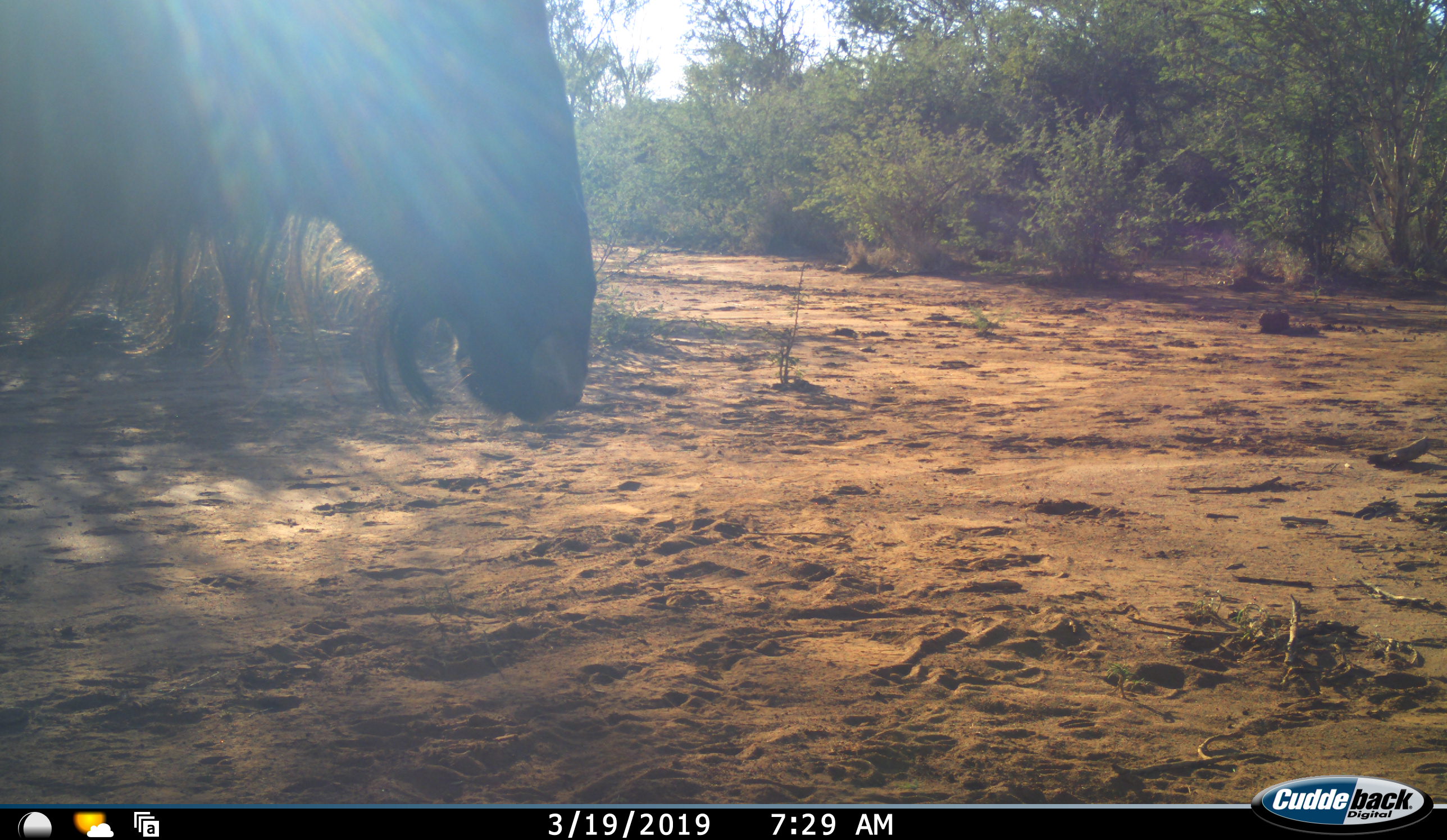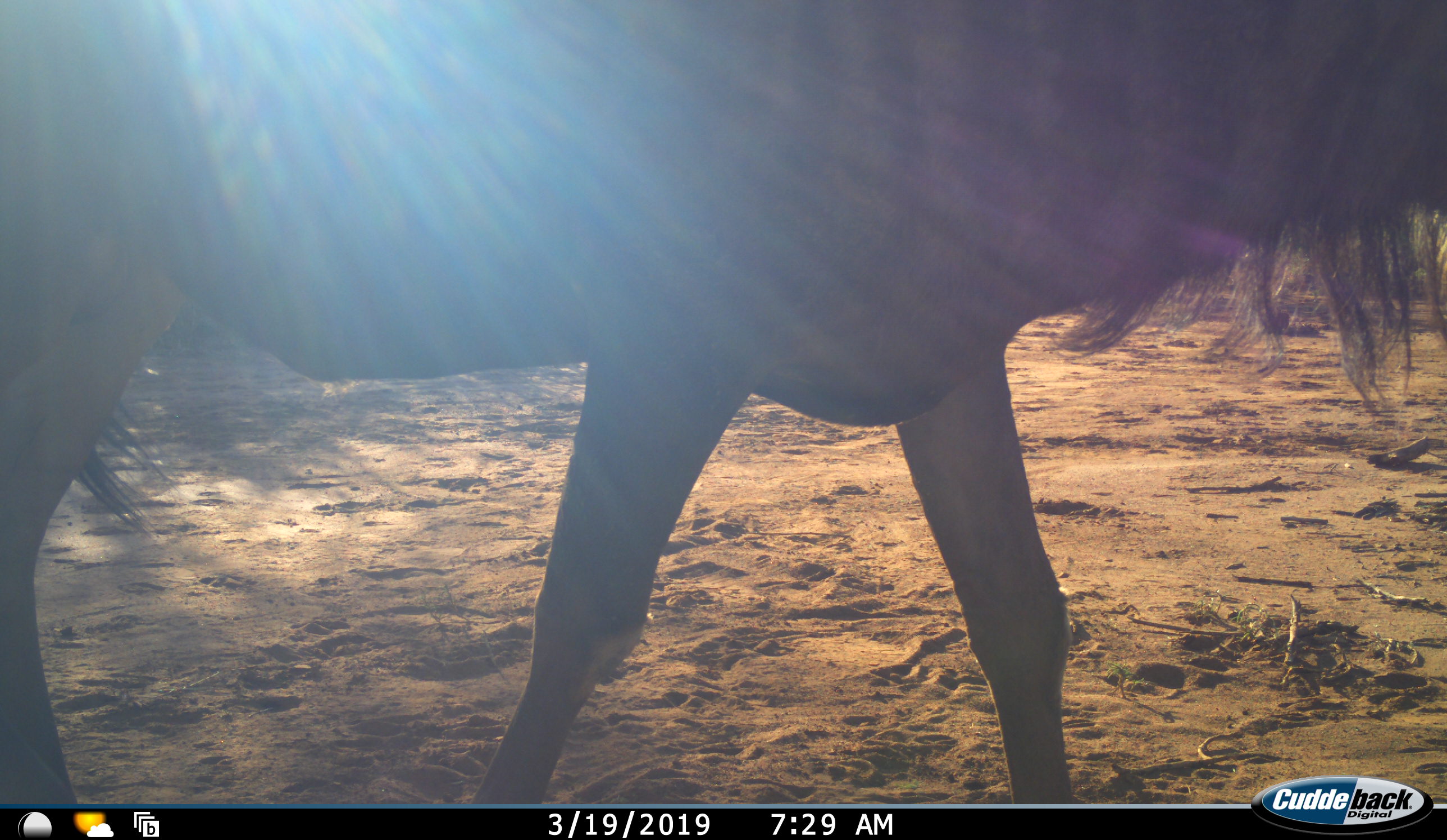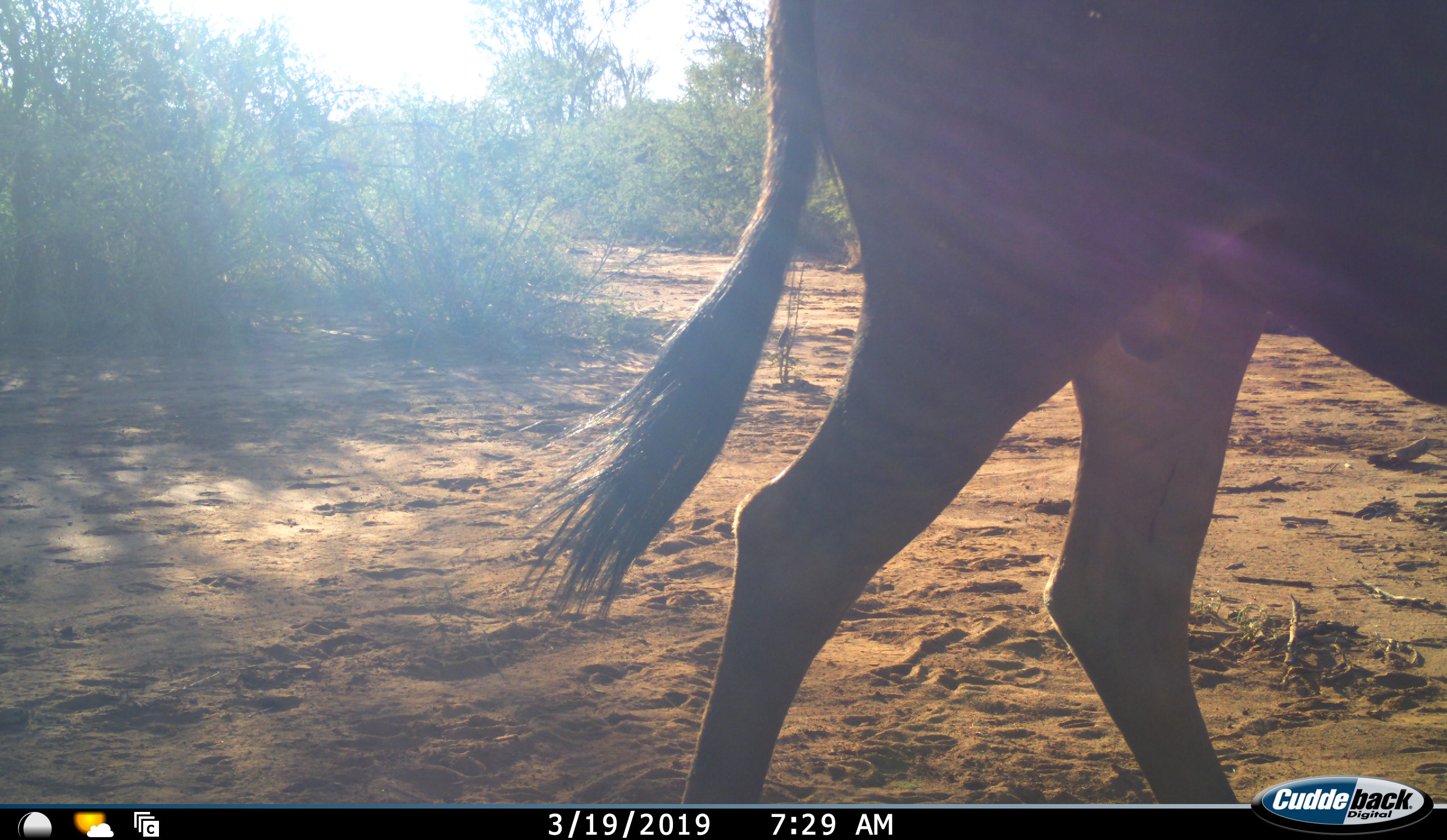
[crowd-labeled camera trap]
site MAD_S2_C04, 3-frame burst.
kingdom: Animalia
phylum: Chordata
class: Mammalia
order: Artiodactyla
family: Bovidae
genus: Connochaetes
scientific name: Connochaetes taurinus taurinus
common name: blue wildebeest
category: wildebeestblue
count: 1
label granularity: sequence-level